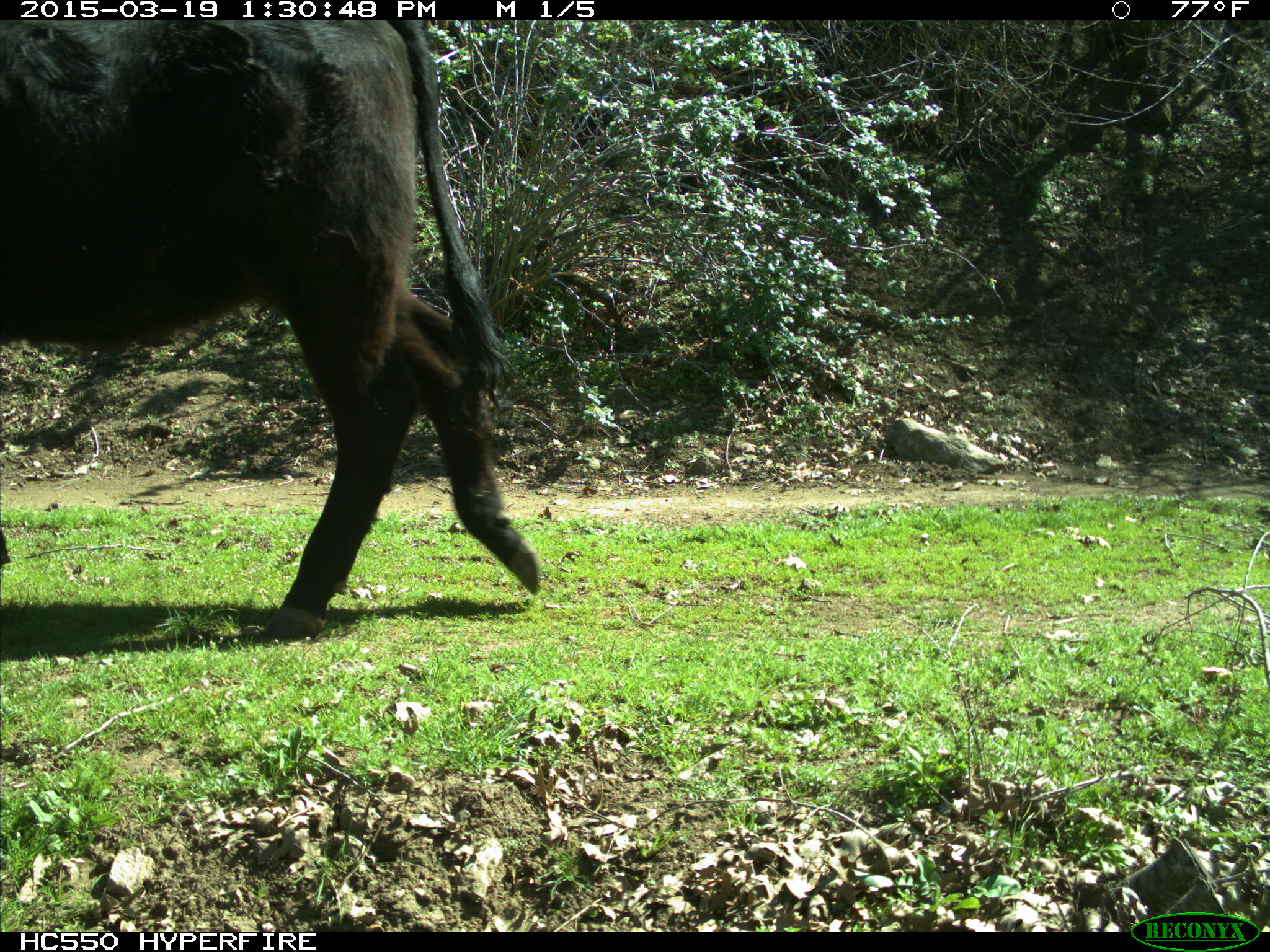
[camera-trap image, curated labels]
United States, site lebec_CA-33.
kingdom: Animalia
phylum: Chordata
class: Mammalia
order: Artiodactyla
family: Bovidae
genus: Bos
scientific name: Bos taurus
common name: domestic cow